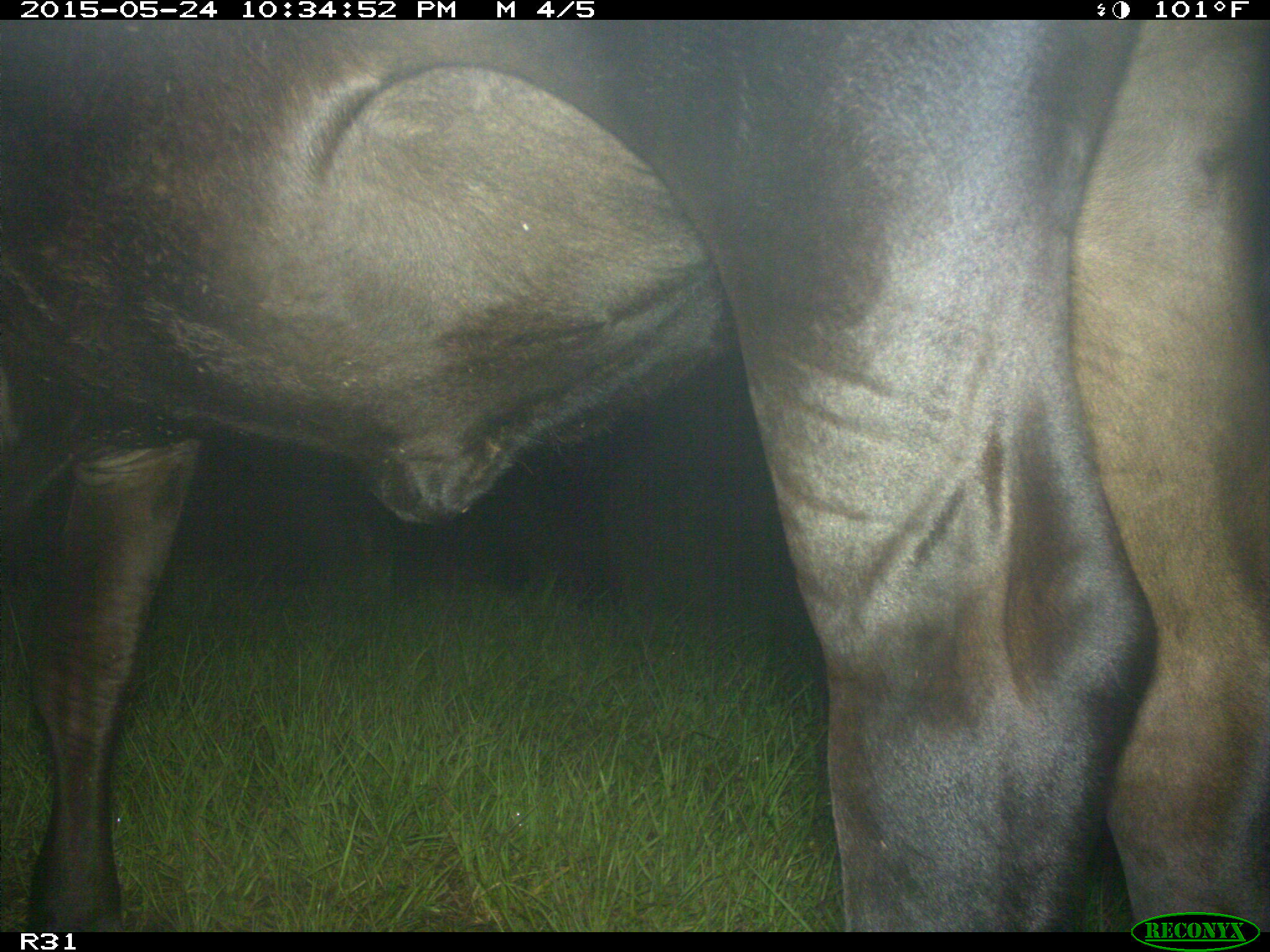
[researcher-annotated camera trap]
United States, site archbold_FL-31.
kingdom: Animalia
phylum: Chordata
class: Mammalia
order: Artiodactyla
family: Bovidae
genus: Bos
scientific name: Bos taurus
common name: domestic cow